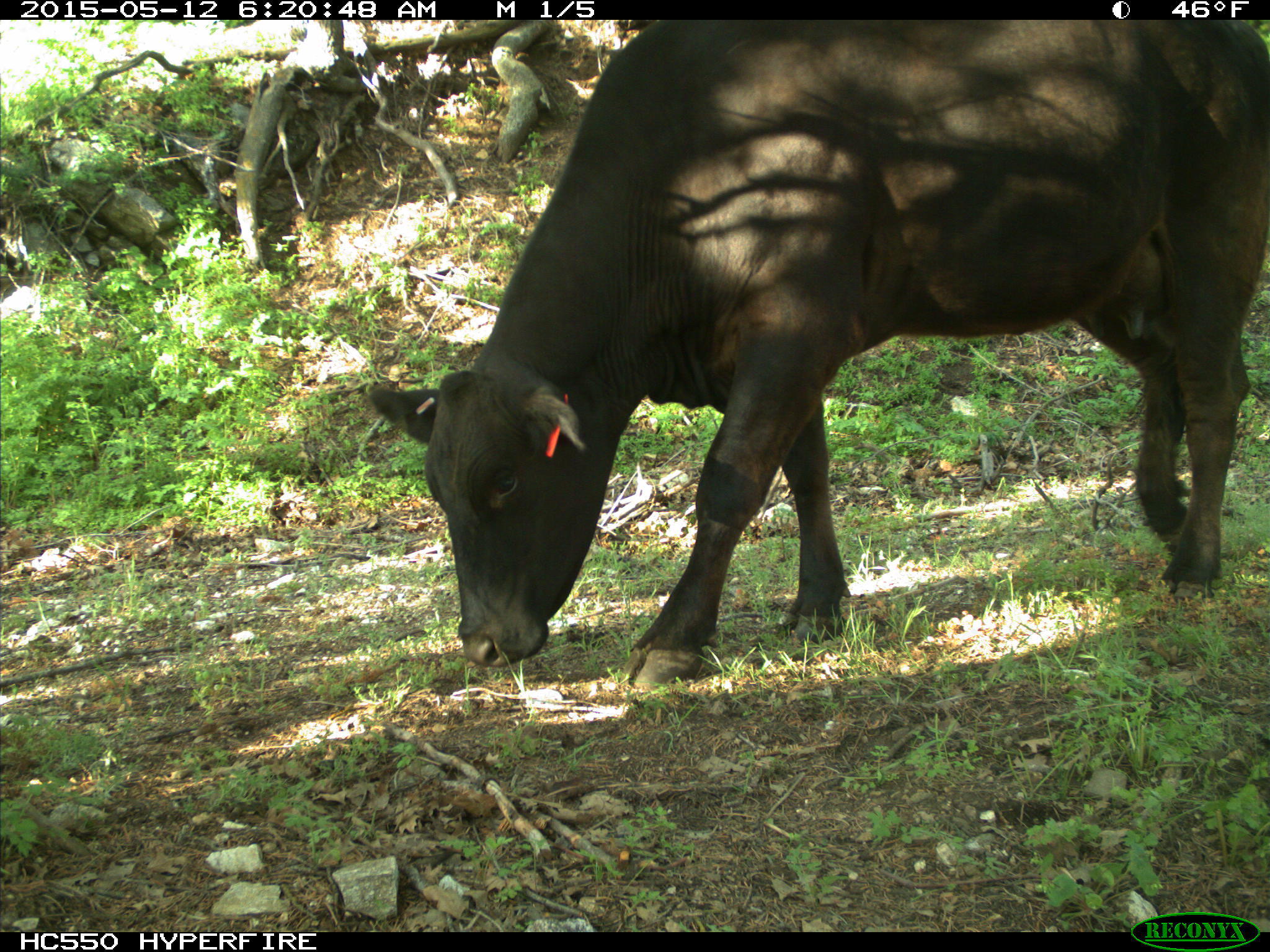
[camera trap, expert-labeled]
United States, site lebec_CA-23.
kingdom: Animalia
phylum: Chordata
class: Mammalia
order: Artiodactyla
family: Bovidae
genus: Bos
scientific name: Bos taurus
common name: domestic cow